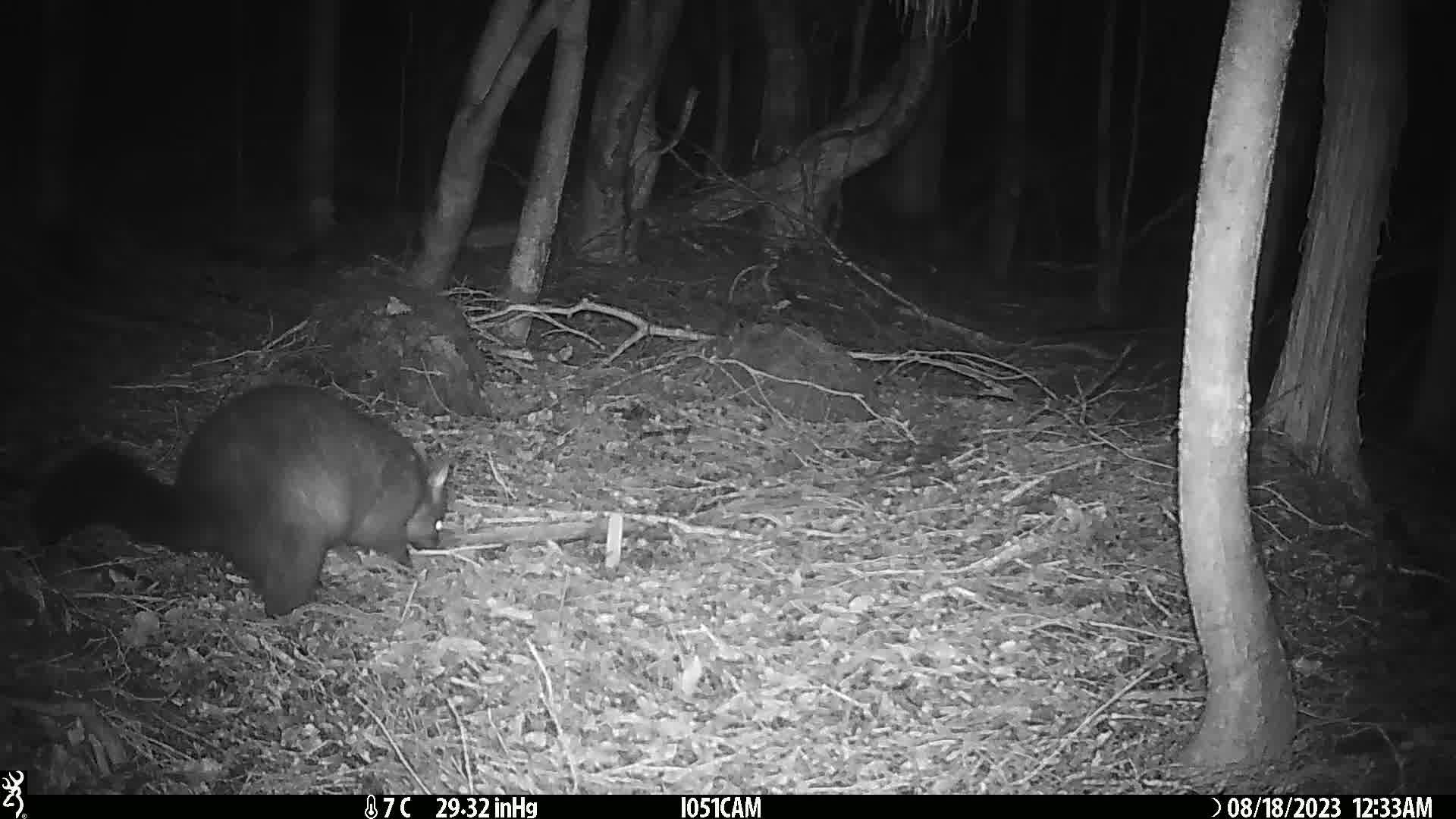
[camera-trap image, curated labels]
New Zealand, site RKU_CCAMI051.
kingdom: Animalia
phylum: Chordata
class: Mammalia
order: Diprotodontia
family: Phalangeridae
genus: Trichosurus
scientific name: Trichosurus vulpecula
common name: common brushtail possum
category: possum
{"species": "possum (common brushtail possum) (Trichosurus vulpecula)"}